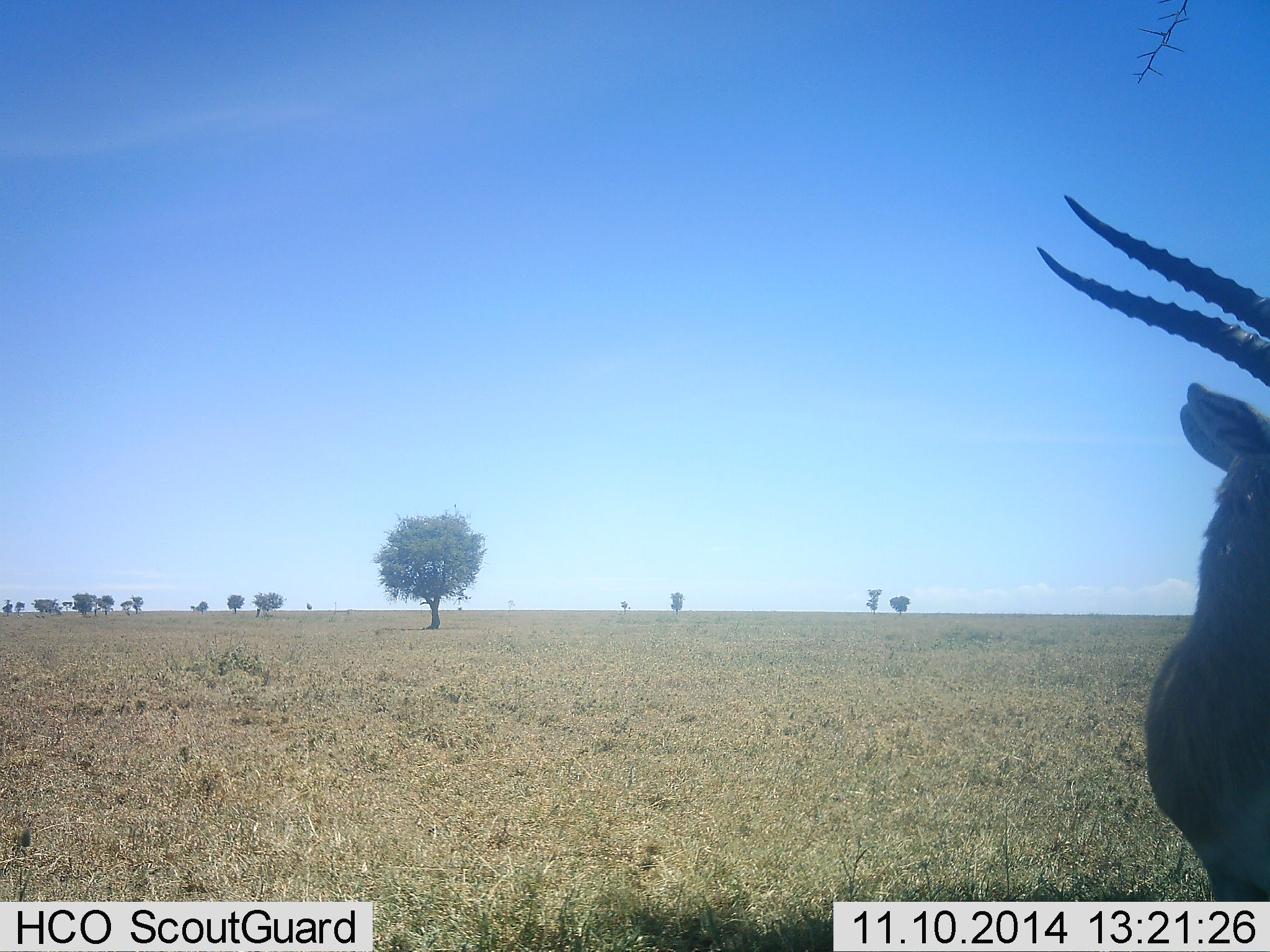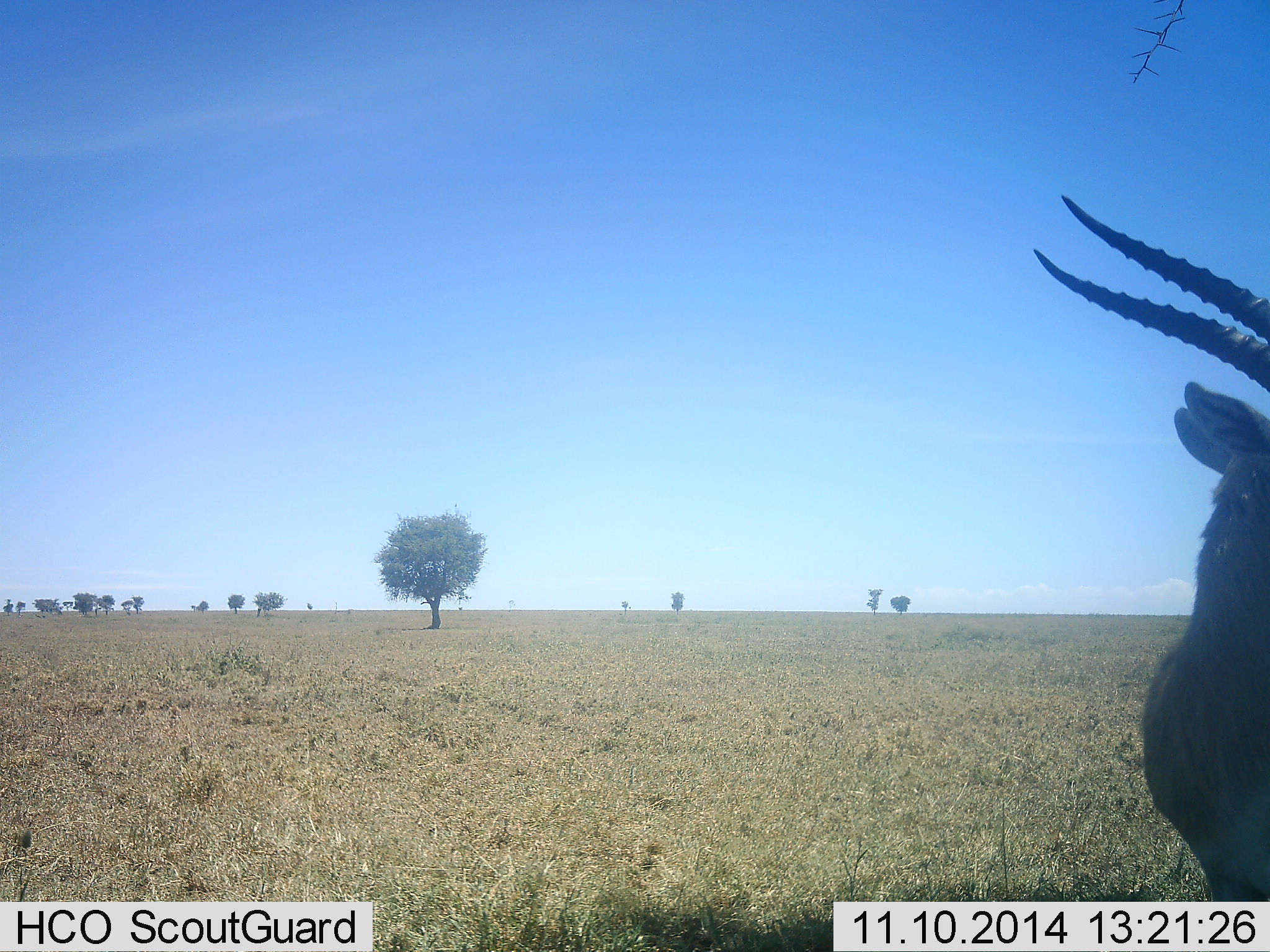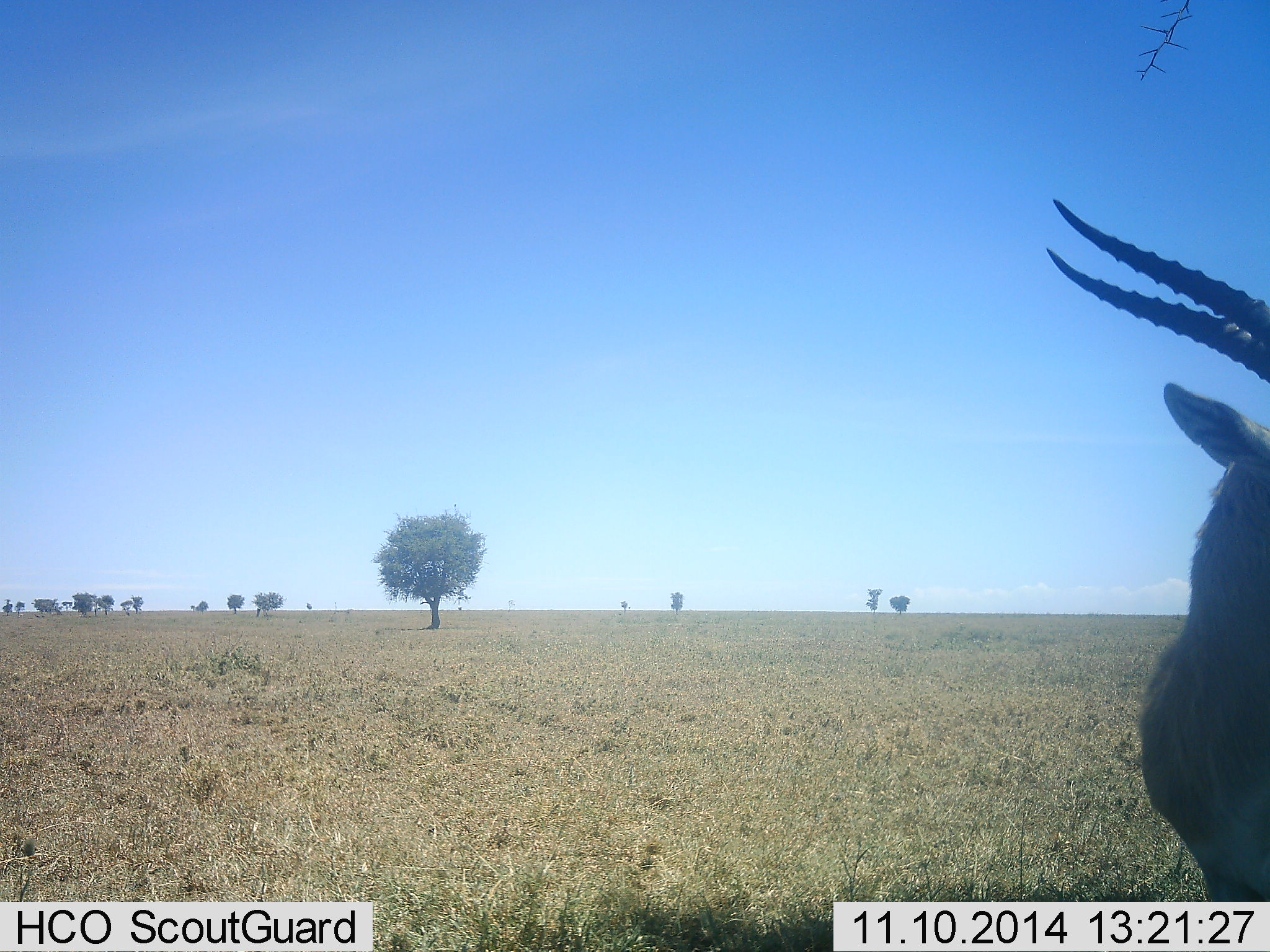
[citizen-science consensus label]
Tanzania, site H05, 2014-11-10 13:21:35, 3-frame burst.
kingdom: Animalia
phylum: Chordata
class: Mammalia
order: Artiodactyla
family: Bovidae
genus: Eudorcas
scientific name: Eudorcas thomsonii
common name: thomson's gazelle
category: gazellethomsons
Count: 1.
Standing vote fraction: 100%.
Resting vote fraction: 0%.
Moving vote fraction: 0%.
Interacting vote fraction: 0%.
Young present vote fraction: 0%.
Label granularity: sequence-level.